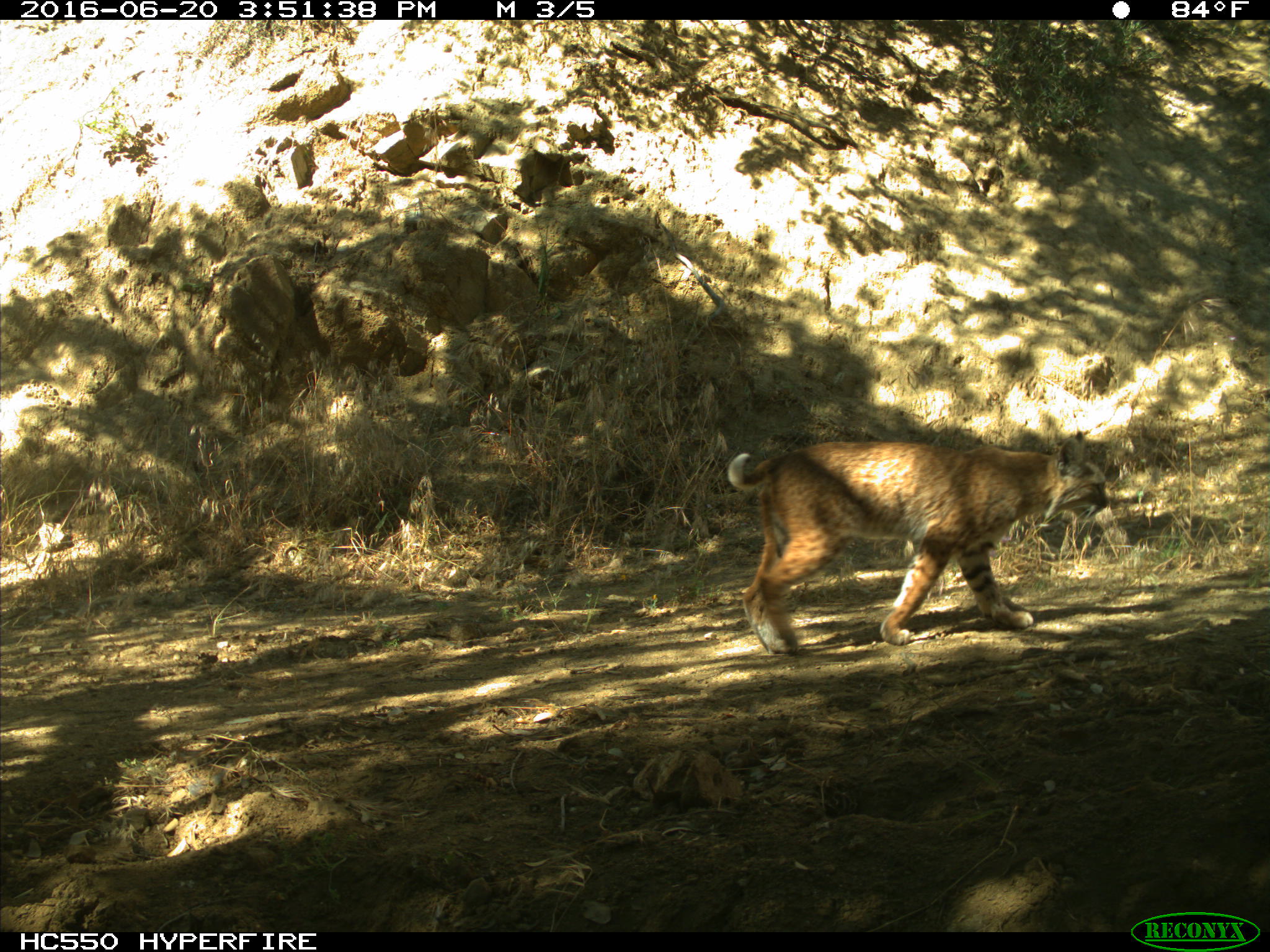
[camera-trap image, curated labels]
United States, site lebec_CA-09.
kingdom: Animalia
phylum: Chordata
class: Mammalia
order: Carnivora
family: Felidae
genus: Lynx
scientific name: Lynx rufus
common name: bobcat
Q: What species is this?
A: Lynx rufus (bobcat).